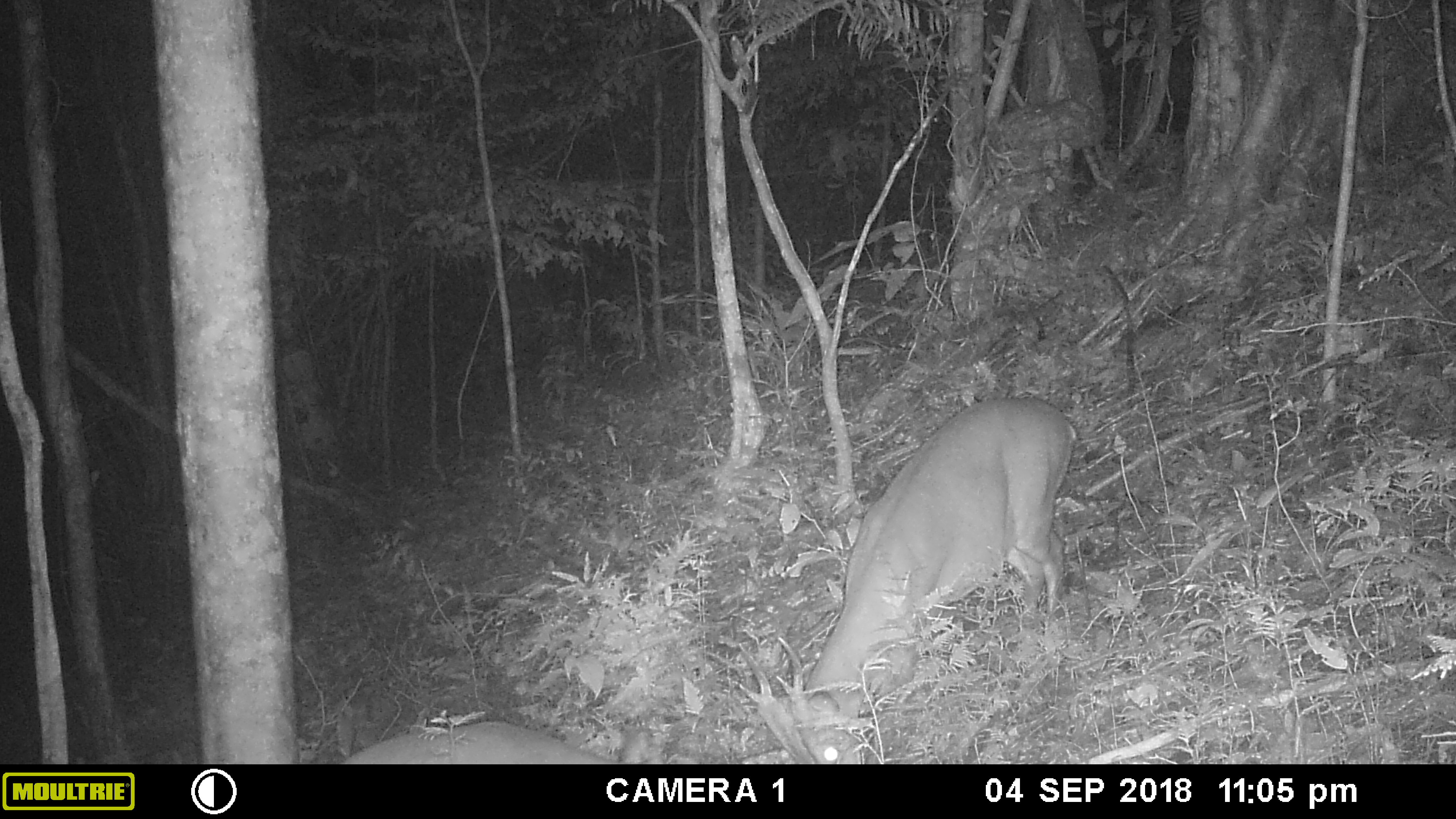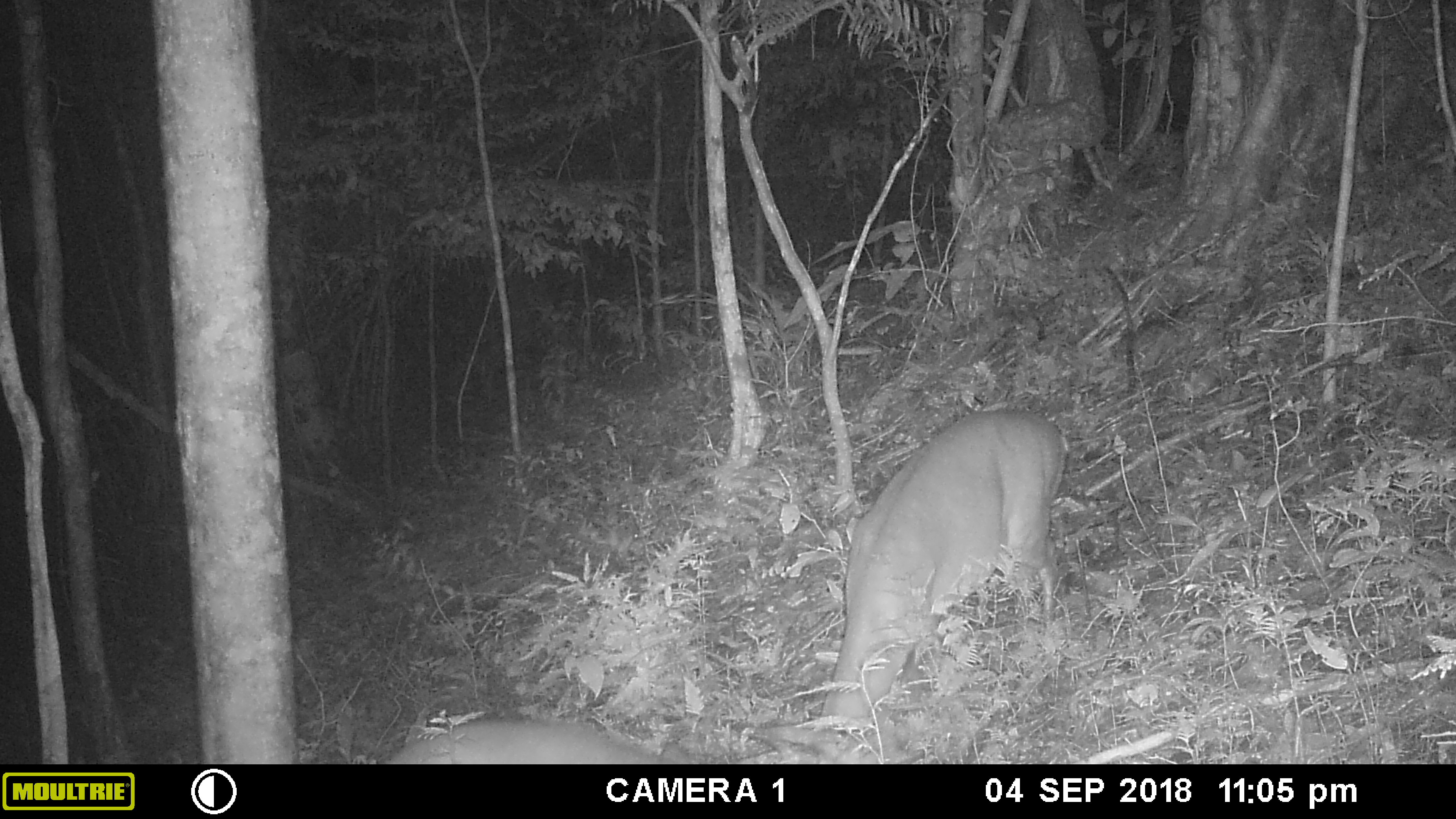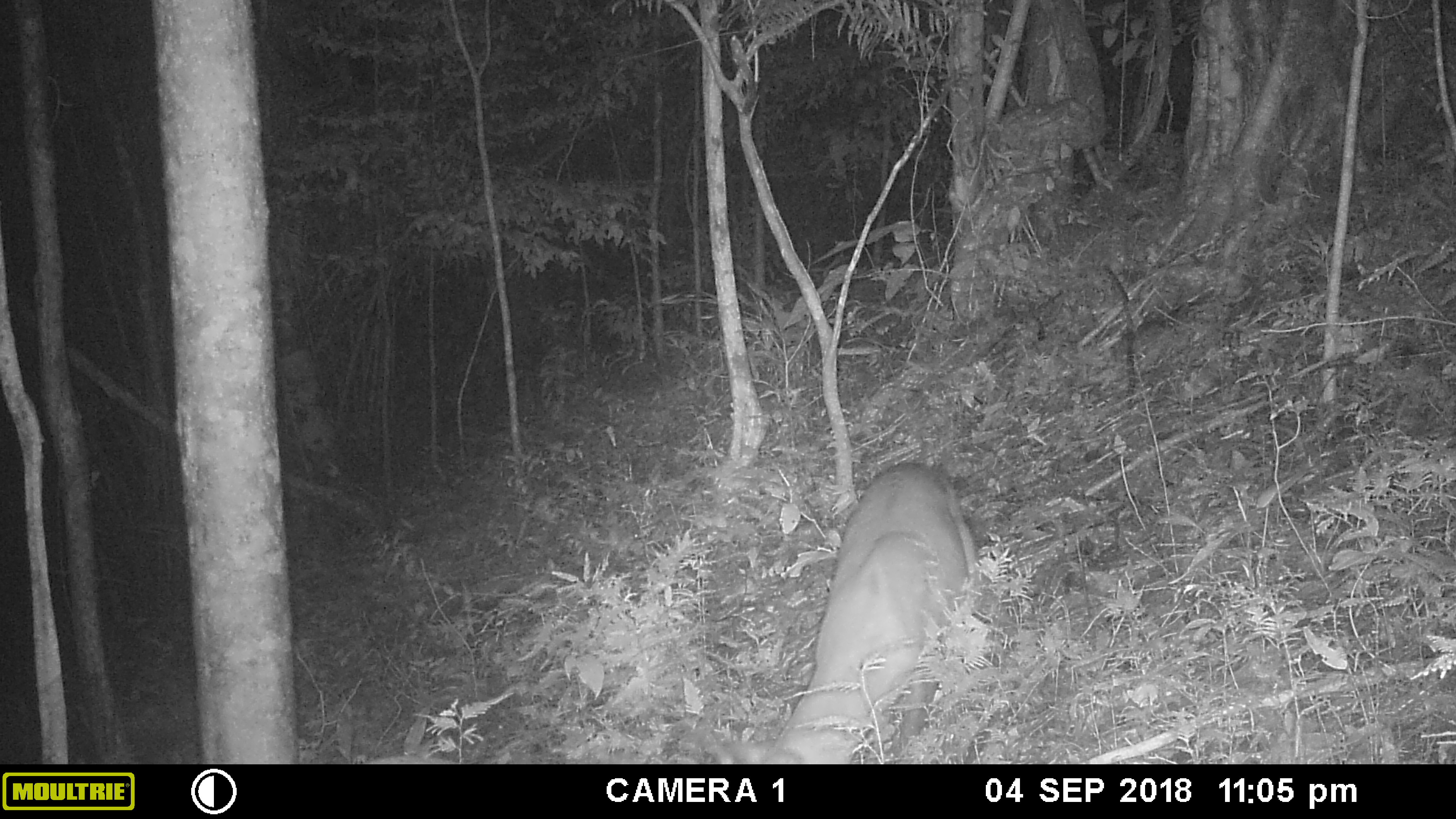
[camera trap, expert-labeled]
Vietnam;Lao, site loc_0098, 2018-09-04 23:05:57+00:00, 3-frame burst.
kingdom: Animalia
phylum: Chordata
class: Mammalia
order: Artiodactyla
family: Cervidae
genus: Muntiacus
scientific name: Muntiacus vuquangensis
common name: large-antlered muntjac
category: large antlered muntjac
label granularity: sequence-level